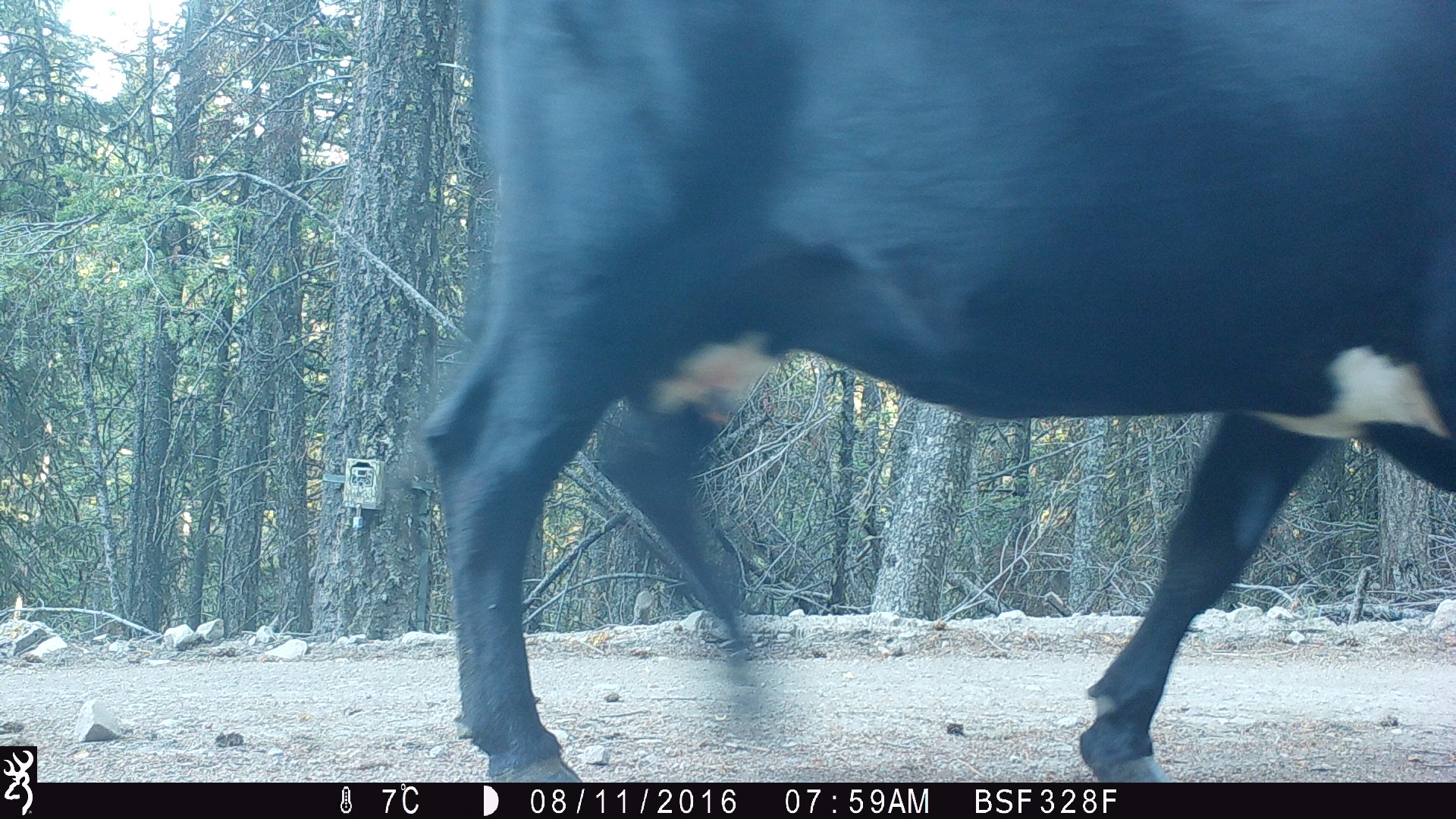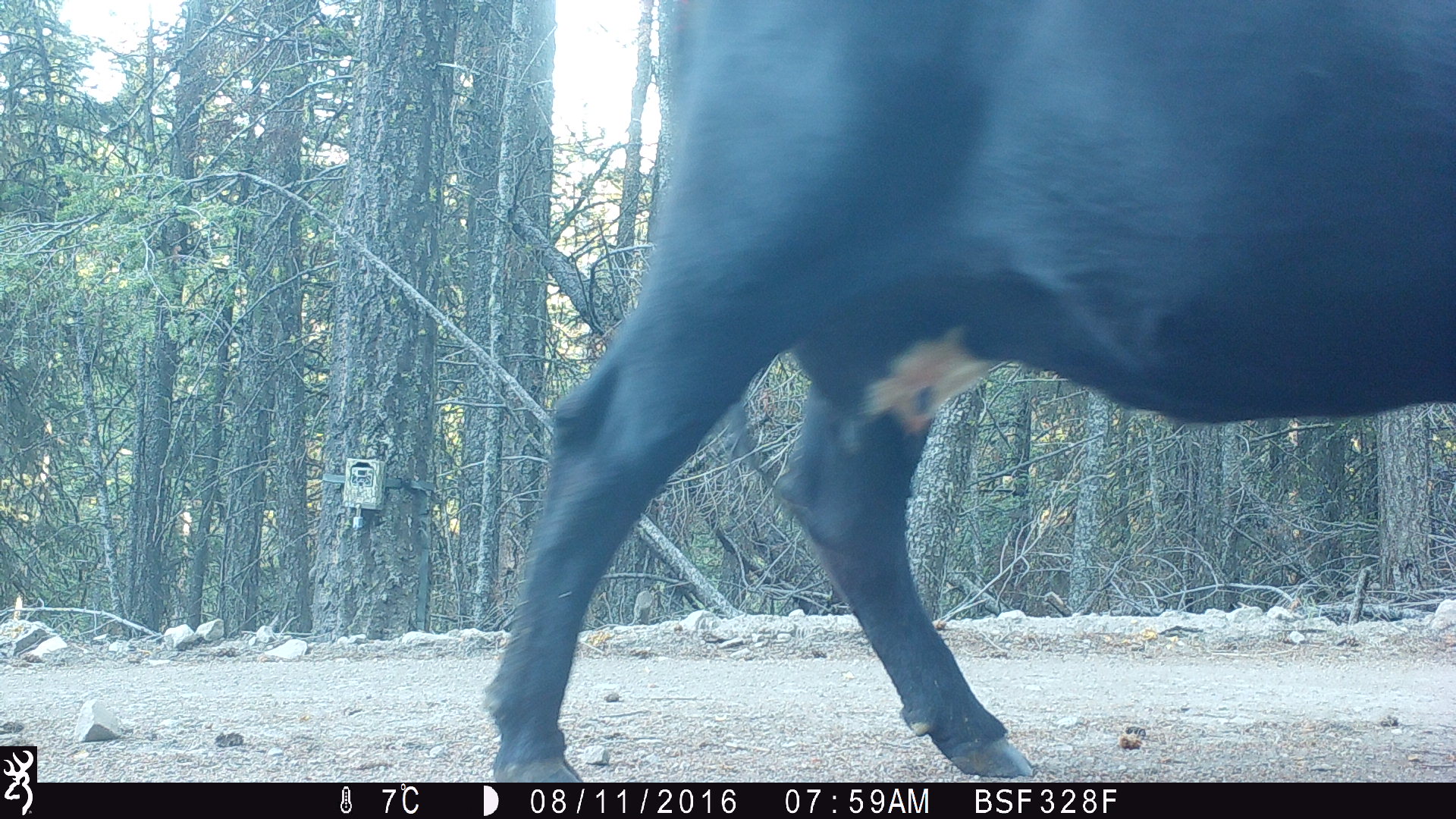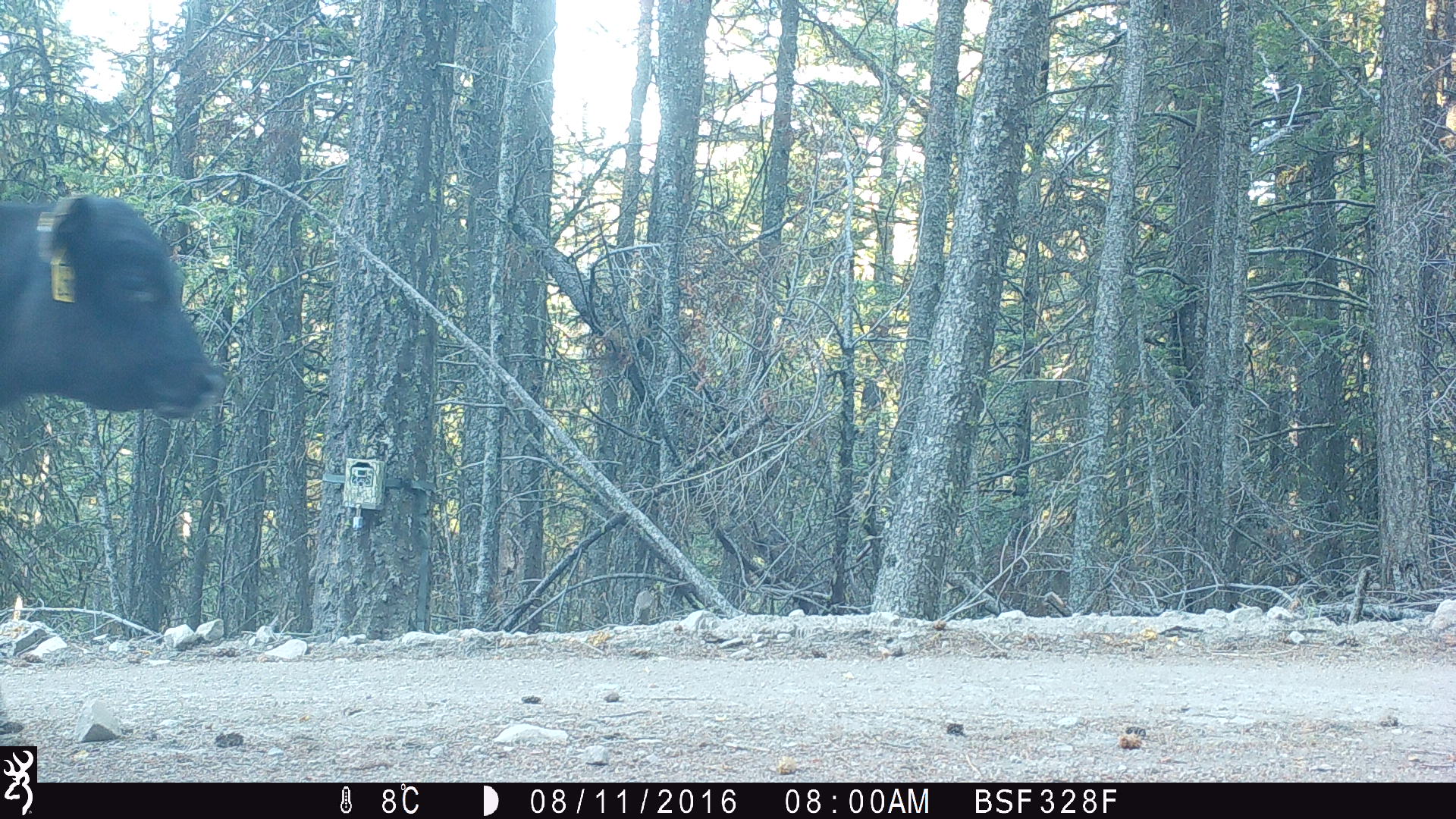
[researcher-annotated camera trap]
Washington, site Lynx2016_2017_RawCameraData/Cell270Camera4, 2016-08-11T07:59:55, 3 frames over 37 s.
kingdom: Animalia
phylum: Chordata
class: Mammalia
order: Artiodactyla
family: Bovidae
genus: Bos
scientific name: Bos taurus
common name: domestic cattle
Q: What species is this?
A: Domestic cattle (Bos taurus).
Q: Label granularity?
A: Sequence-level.